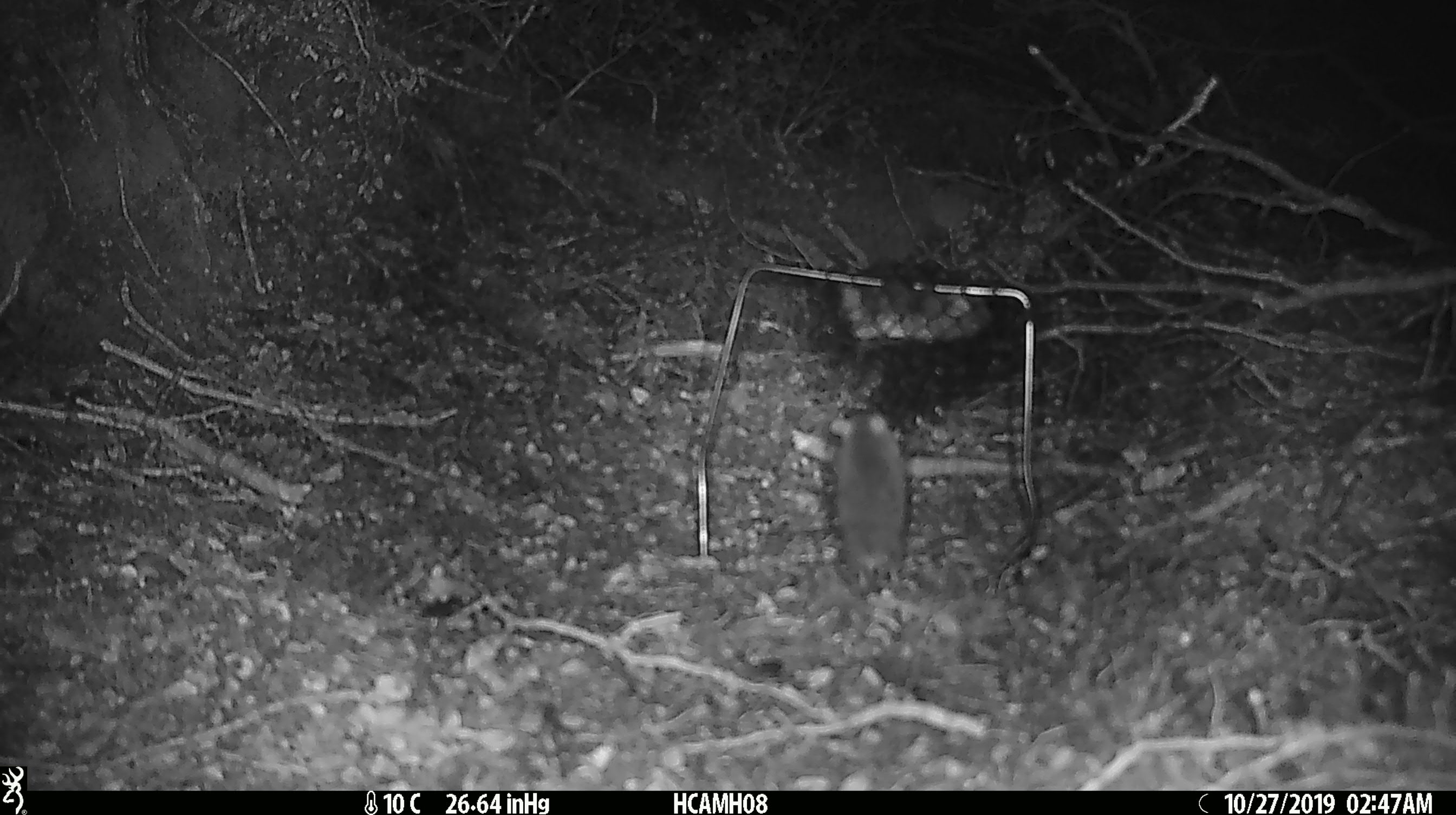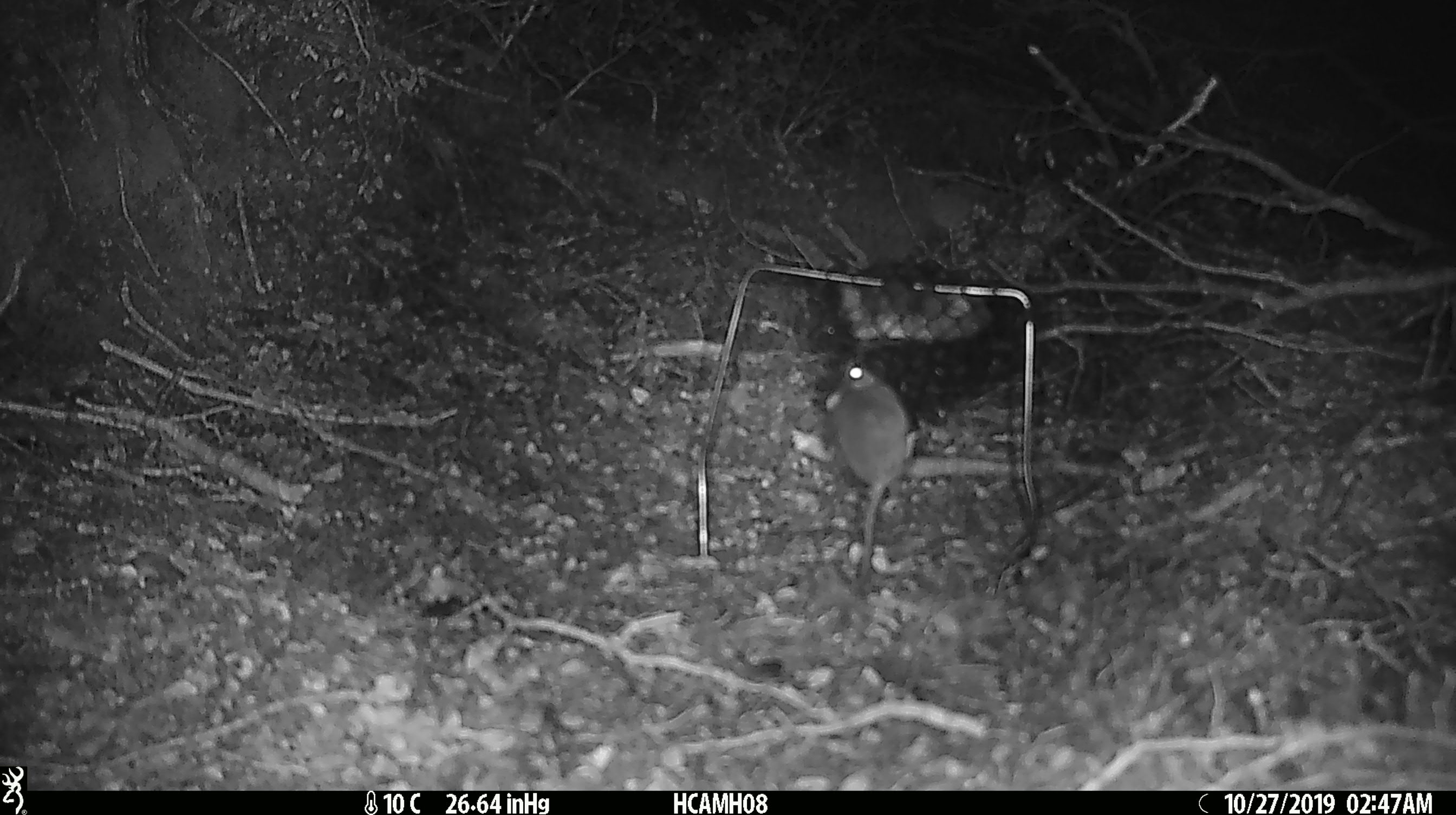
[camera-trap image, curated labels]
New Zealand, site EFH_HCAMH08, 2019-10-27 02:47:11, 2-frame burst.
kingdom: Animalia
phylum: Chordata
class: Mammalia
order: Rodentia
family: Muridae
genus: Mus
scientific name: Mus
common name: mouse